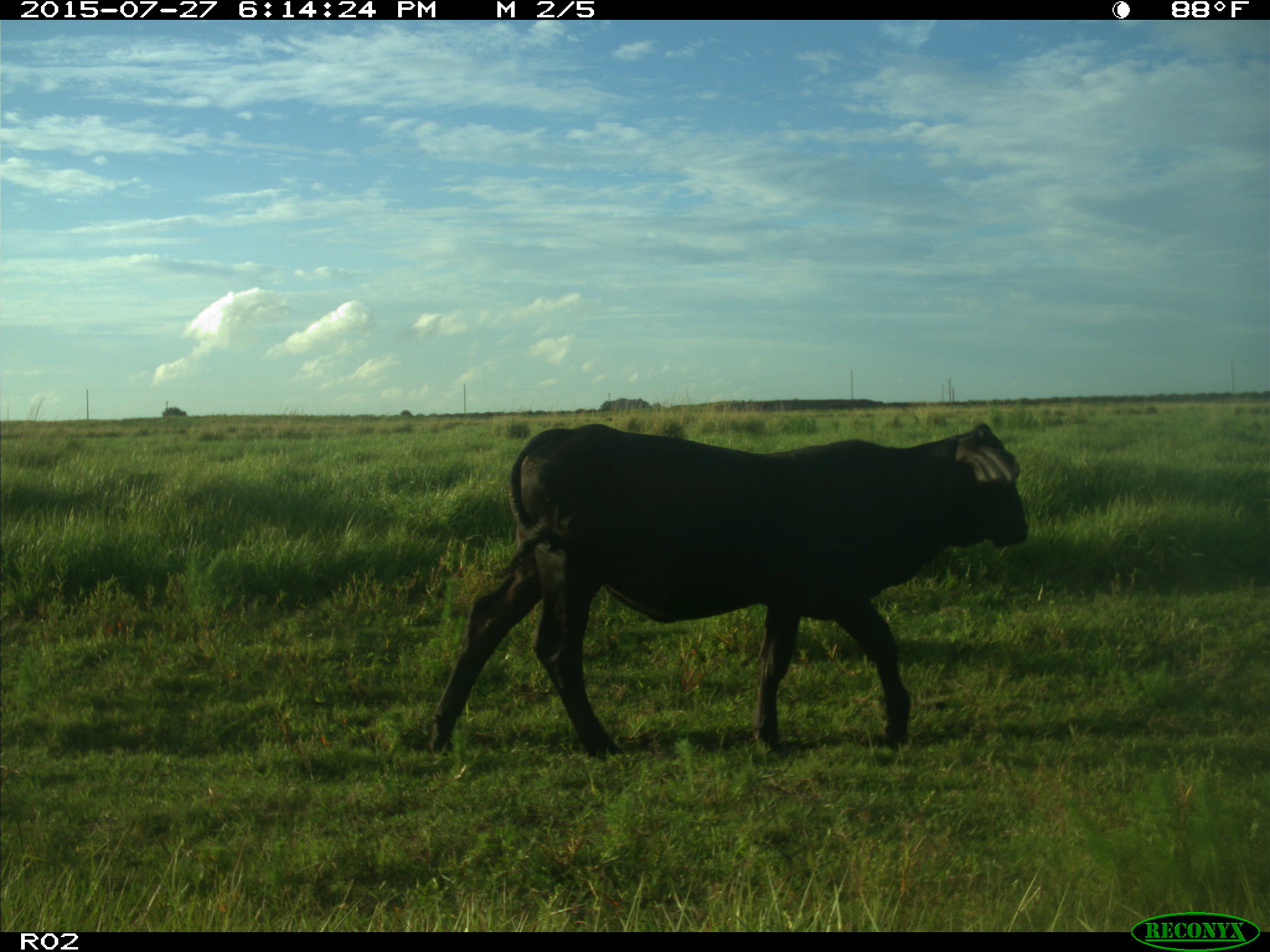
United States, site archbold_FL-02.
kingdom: Animalia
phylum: Chordata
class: Mammalia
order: Artiodactyla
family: Bovidae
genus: Bos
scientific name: Bos taurus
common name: domestic cow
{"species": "Bos taurus (domestic cow)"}